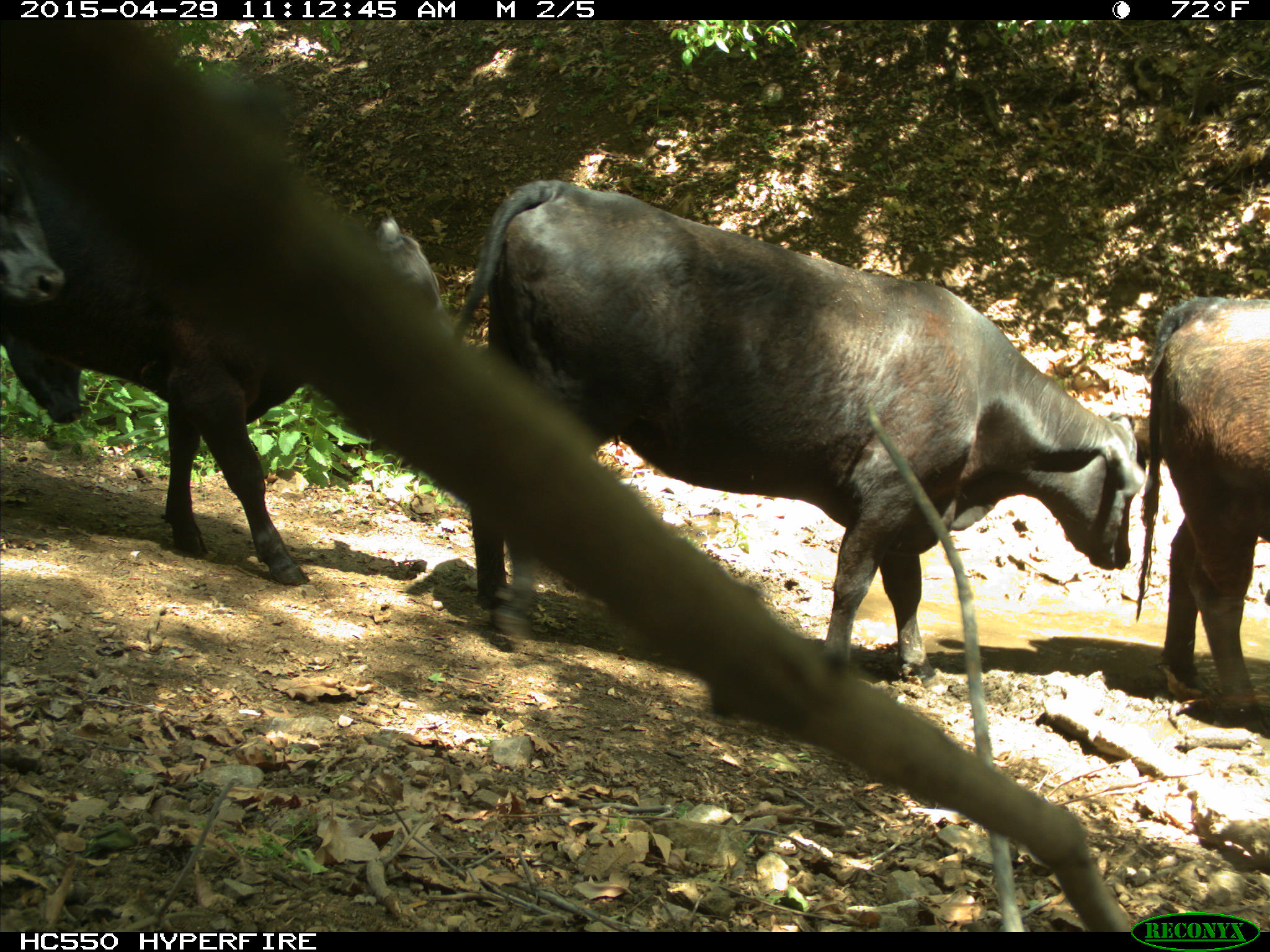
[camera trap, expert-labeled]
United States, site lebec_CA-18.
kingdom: Animalia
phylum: Chordata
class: Mammalia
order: Artiodactyla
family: Bovidae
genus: Bos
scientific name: Bos taurus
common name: domestic cow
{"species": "Bos taurus (domestic cow)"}